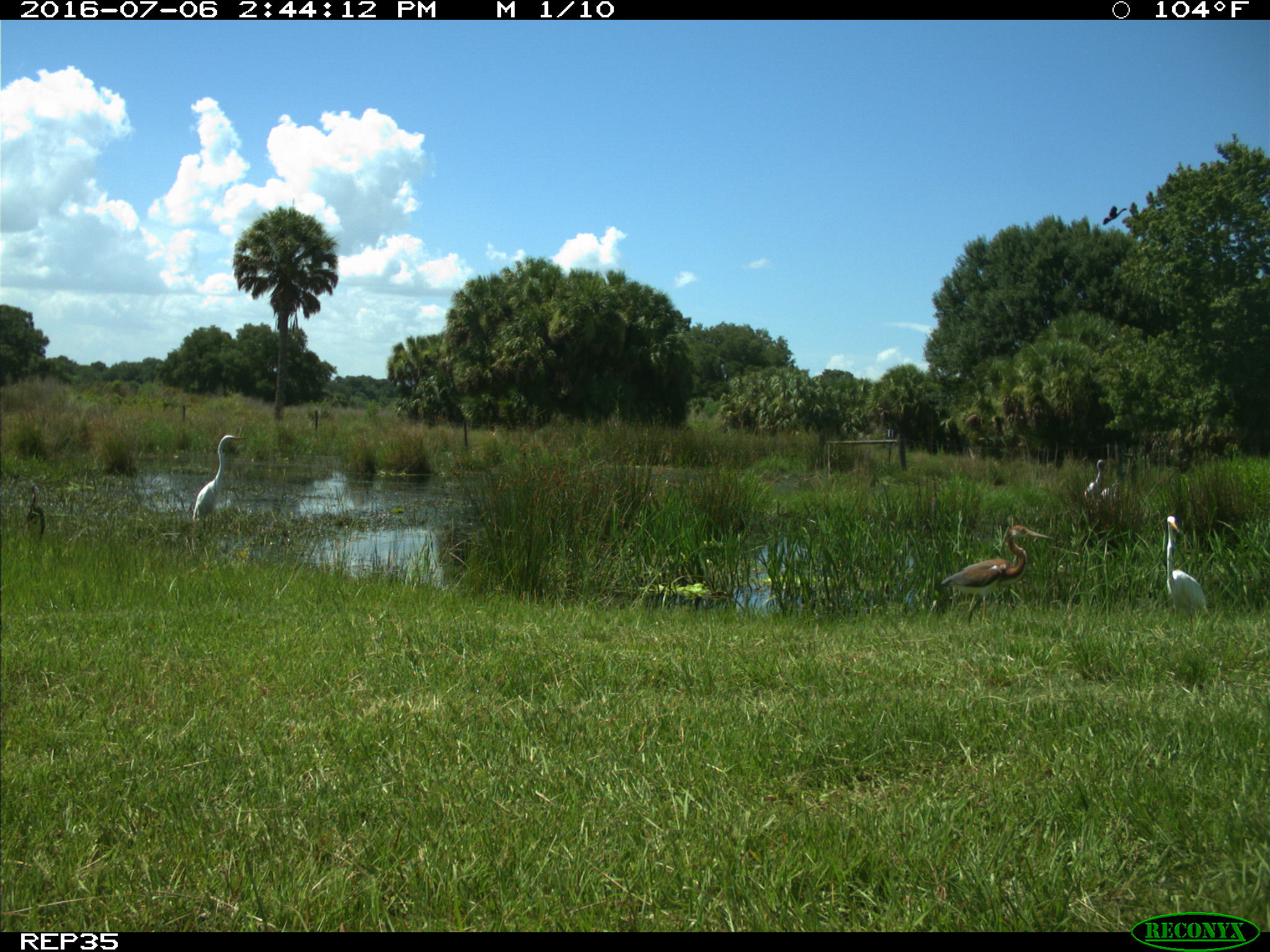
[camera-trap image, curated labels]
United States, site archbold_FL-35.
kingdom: Animalia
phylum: Chordata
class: Aves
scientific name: Aves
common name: birds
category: unidentified bird